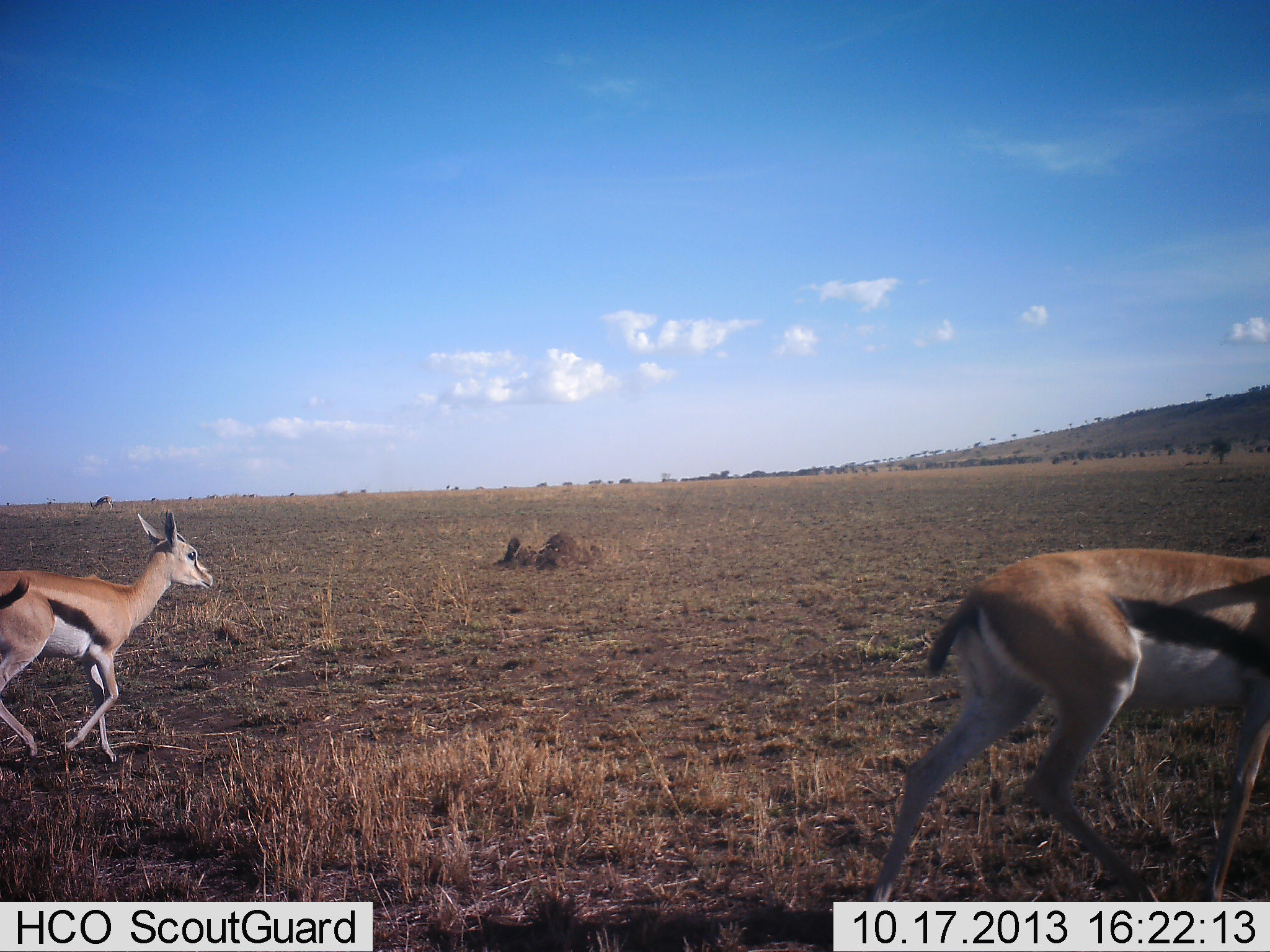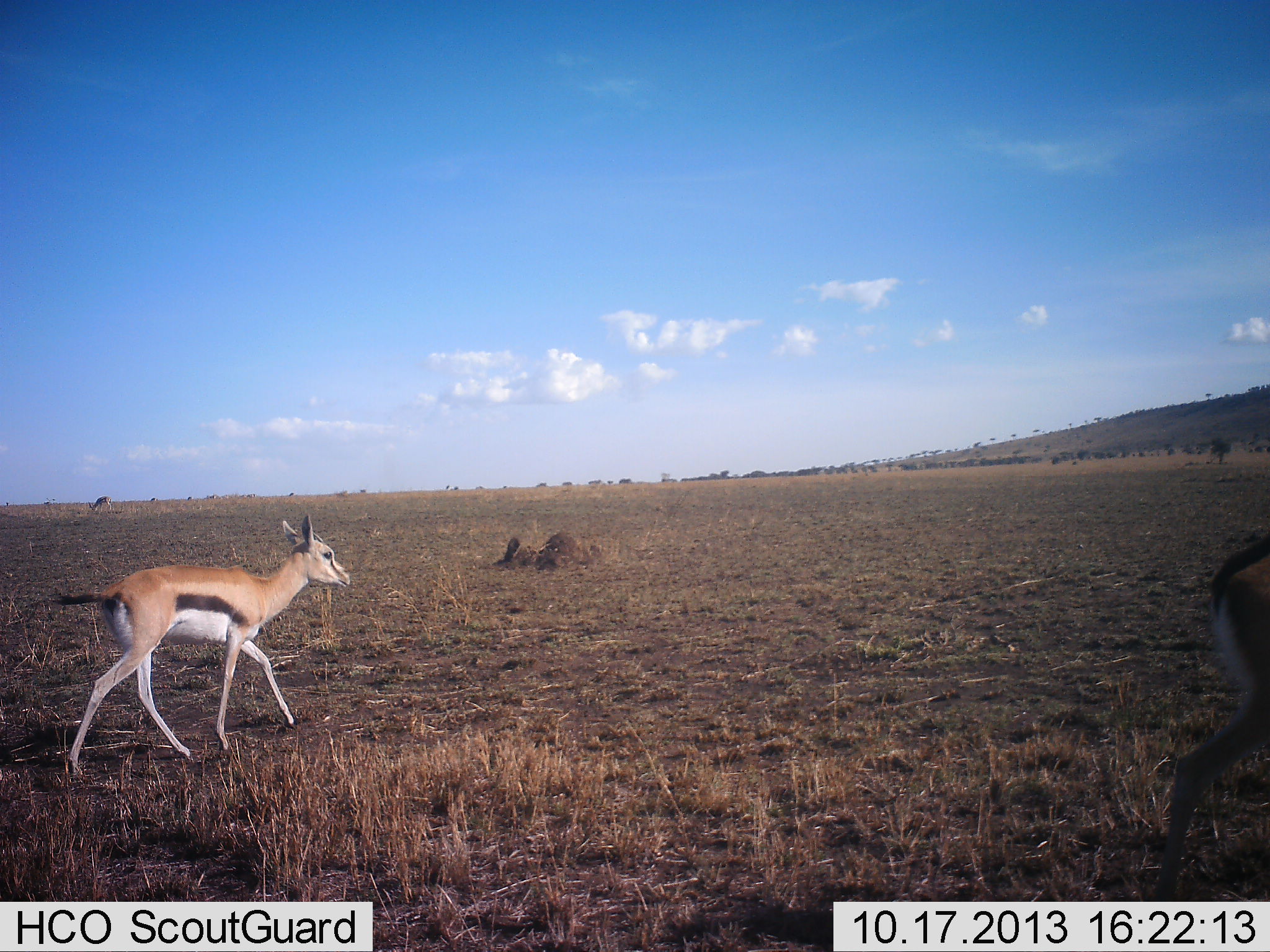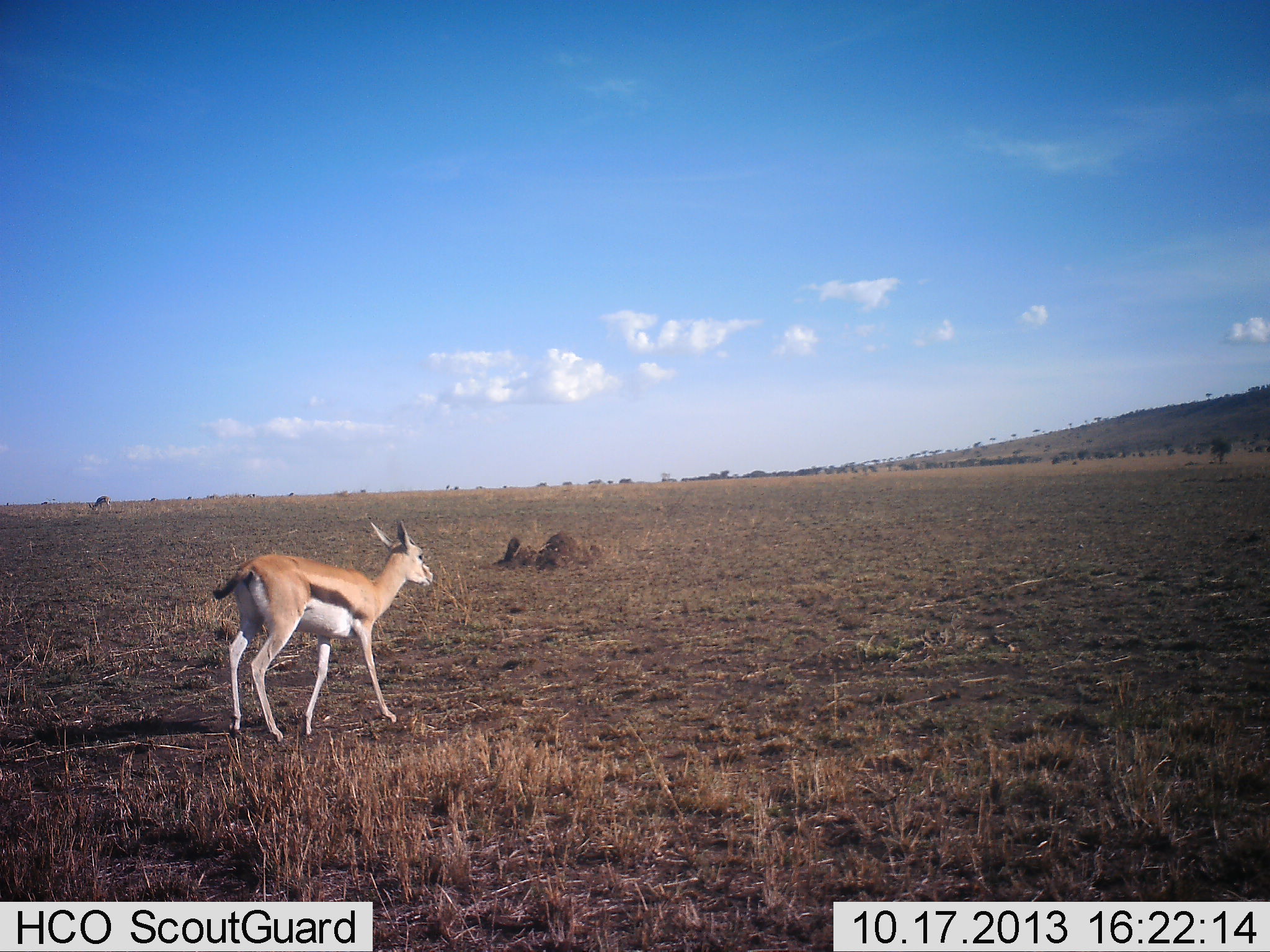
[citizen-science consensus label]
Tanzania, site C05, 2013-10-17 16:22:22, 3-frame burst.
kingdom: Animalia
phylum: Chordata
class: Mammalia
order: Artiodactyla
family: Bovidae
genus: Eudorcas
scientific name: Eudorcas thomsonii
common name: thomson's gazelle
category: gazellethomsons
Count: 2.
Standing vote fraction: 0%.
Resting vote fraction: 0%.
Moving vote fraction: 100%.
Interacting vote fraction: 0%.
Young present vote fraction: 20%.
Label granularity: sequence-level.